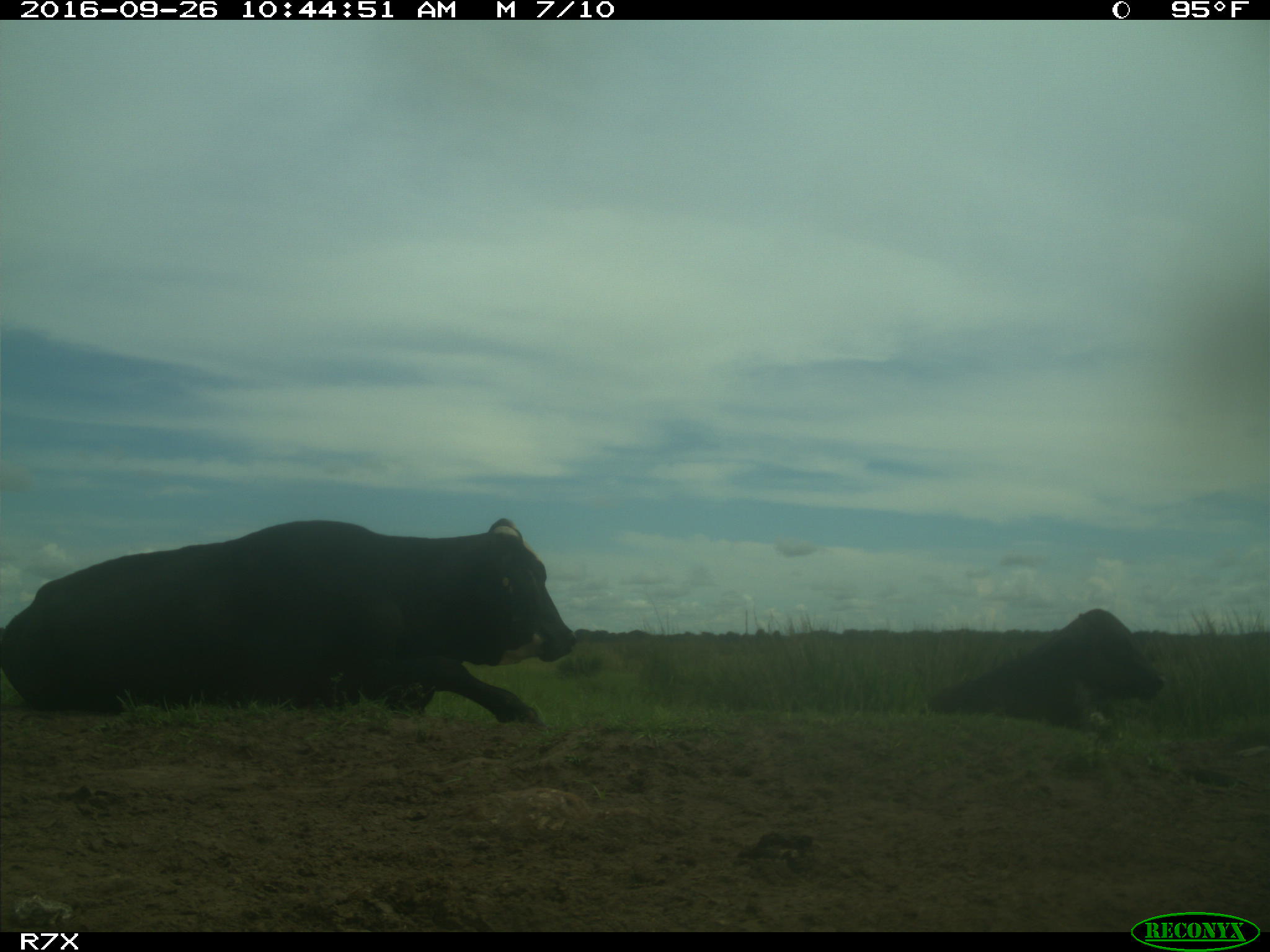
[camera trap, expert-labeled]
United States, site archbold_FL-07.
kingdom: Animalia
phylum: Chordata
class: Mammalia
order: Artiodactyla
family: Bovidae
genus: Bos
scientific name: Bos taurus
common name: domestic cow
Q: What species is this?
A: Bos taurus (domestic cow).